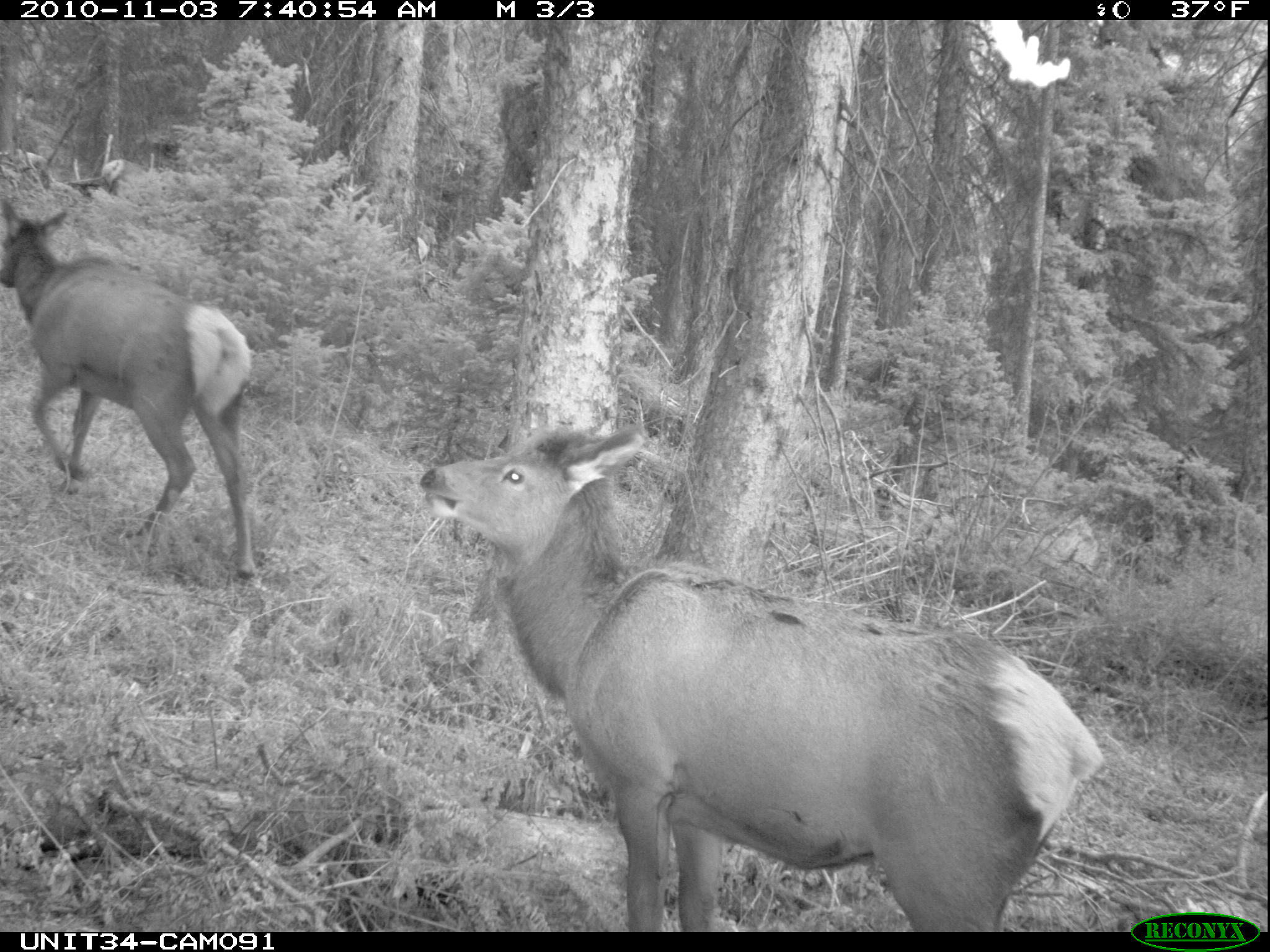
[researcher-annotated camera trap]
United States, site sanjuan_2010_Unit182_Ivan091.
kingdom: Animalia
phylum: Chordata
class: Mammalia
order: Artiodactyla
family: Cervidae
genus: Cervus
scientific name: Cervus elaphus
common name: red deer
Cervus elaphus (red deer).